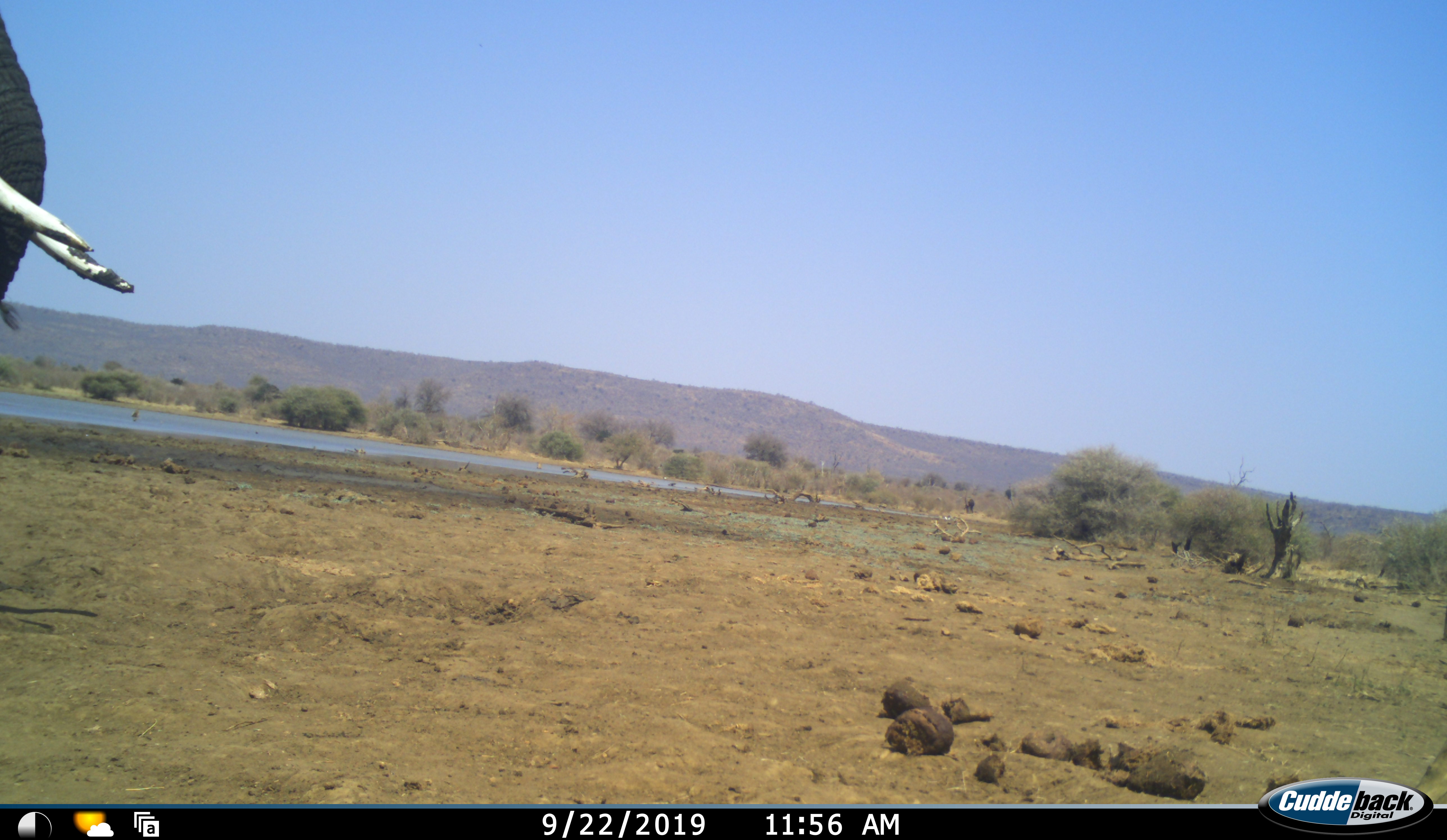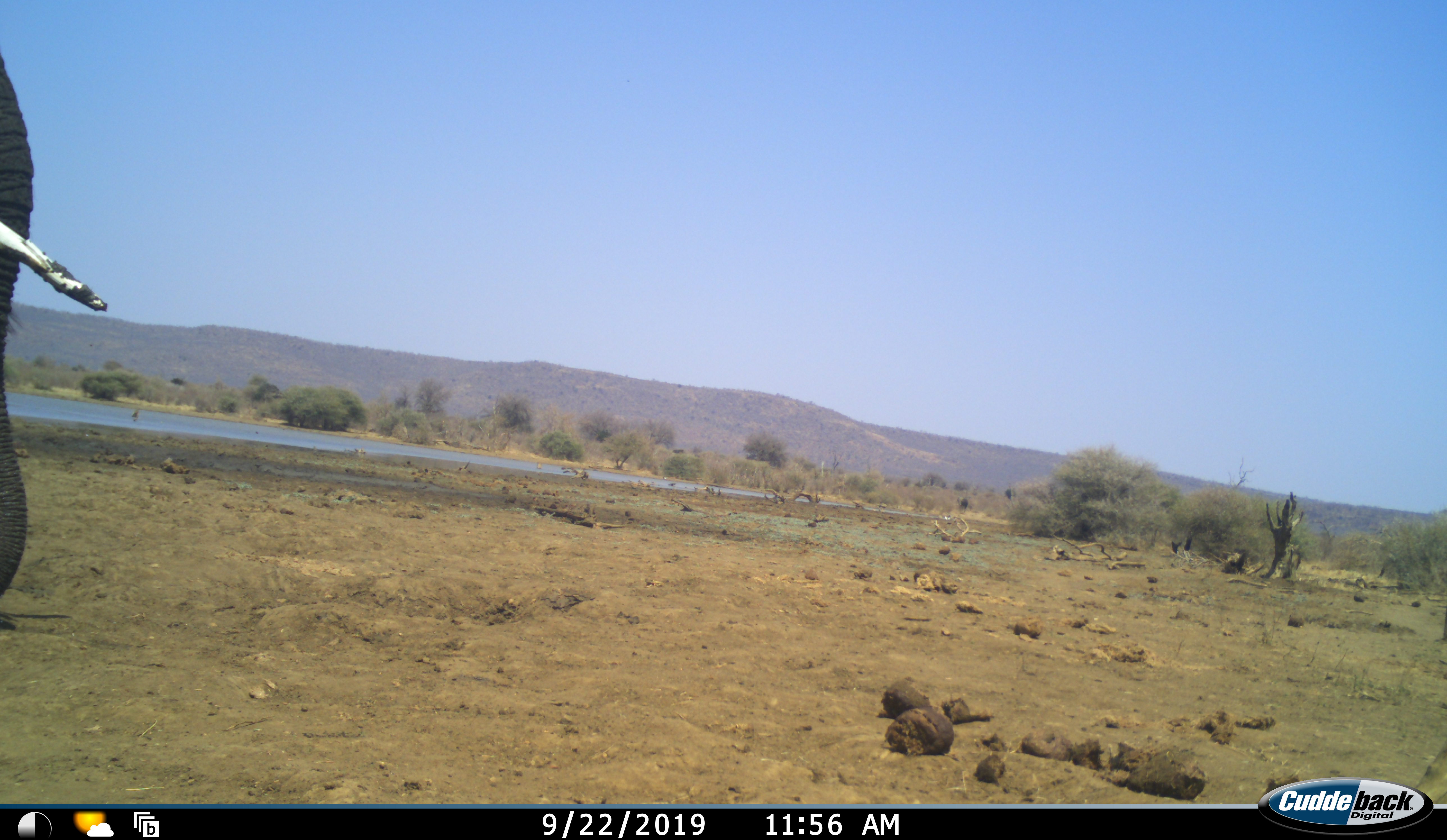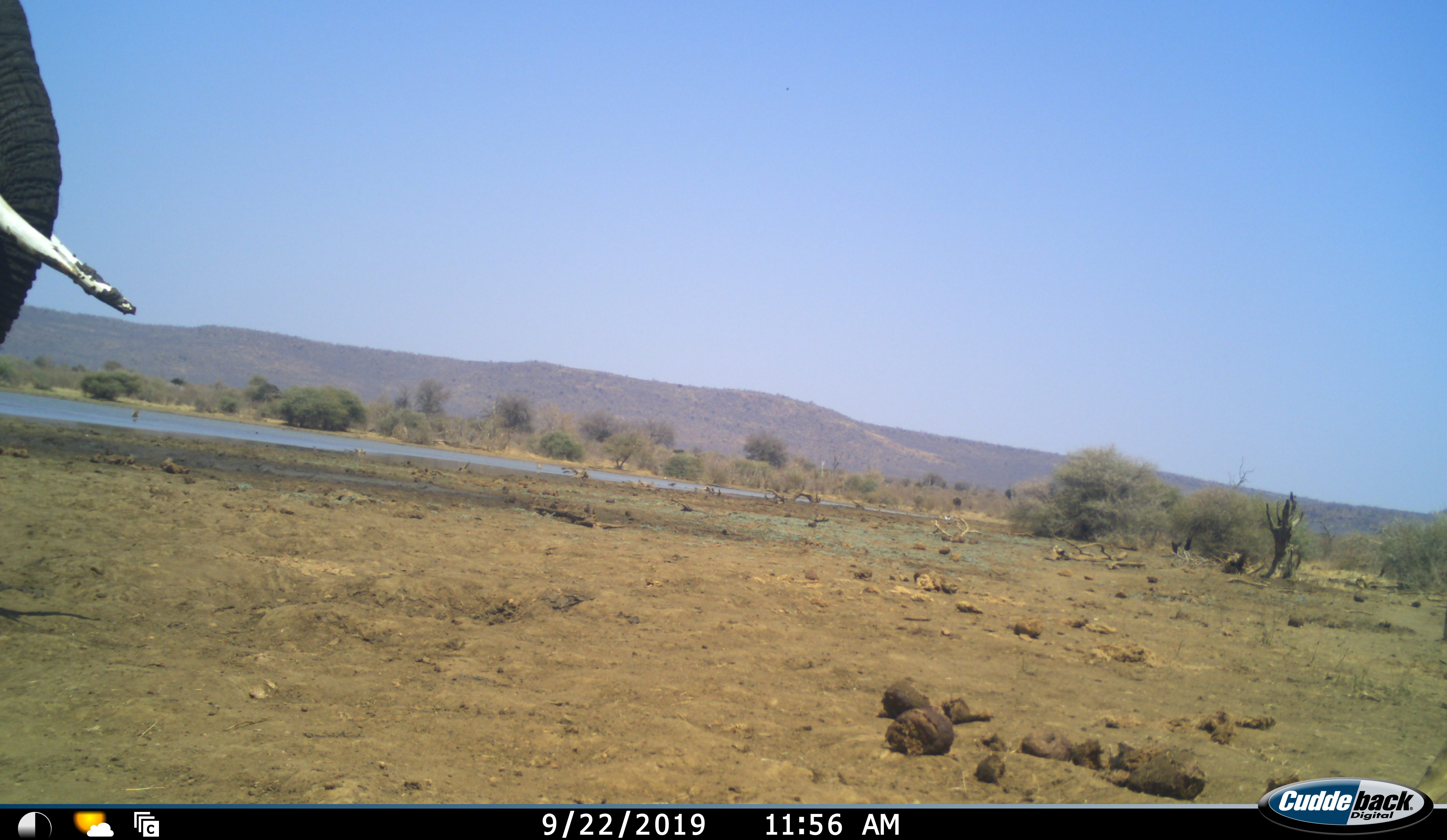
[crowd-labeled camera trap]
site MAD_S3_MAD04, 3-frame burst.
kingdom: Animalia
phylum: Chordata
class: Mammalia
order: Proboscidea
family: Elephantidae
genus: Loxodonta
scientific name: Loxodonta africana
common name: african bush elephant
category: elephant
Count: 1.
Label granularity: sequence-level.